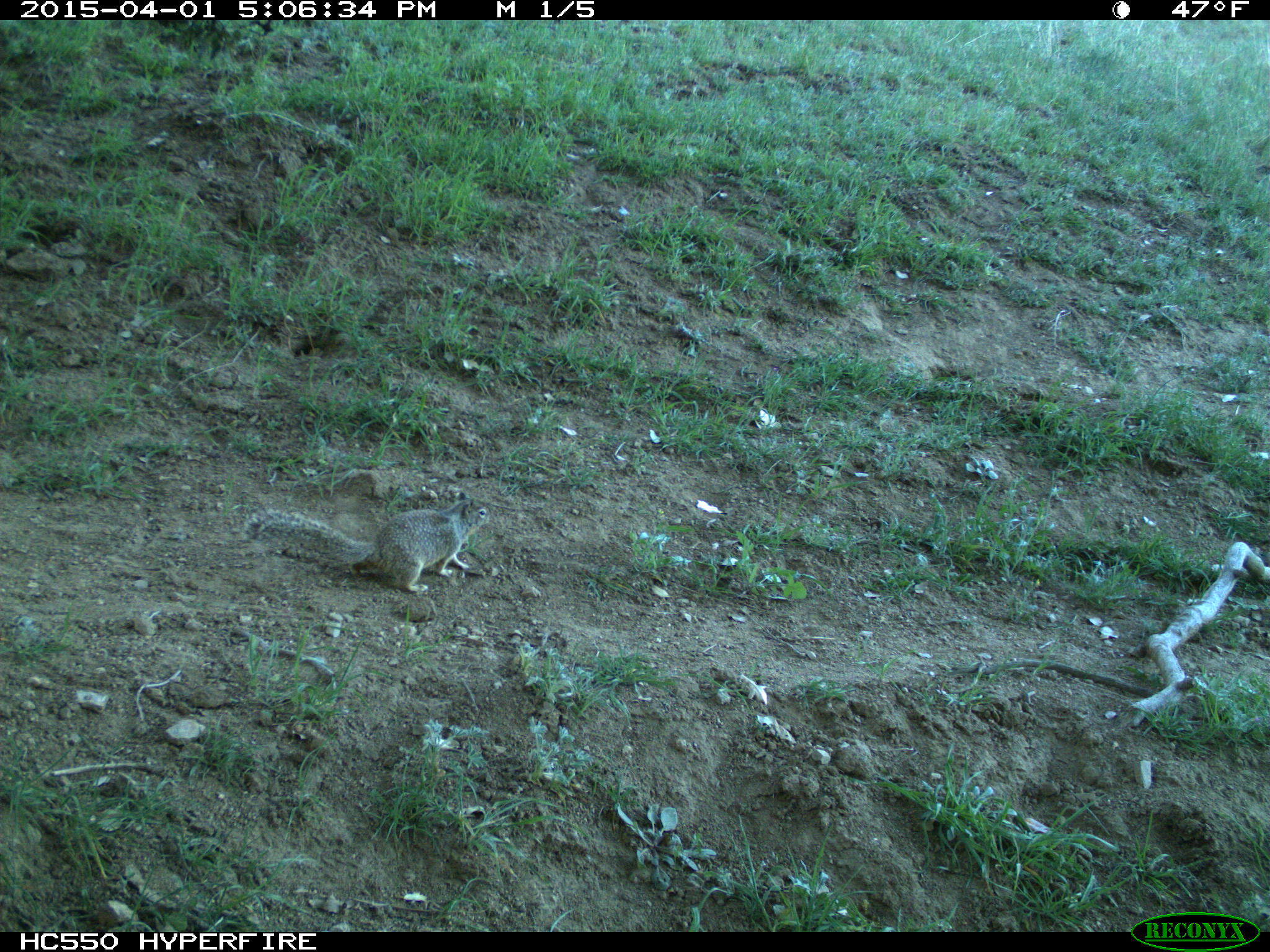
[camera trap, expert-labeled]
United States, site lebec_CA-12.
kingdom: Animalia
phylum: Chordata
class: Mammalia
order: Rodentia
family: Sciuridae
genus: Otospermophilus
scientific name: Otospermophilus beecheyi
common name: california ground squirrel